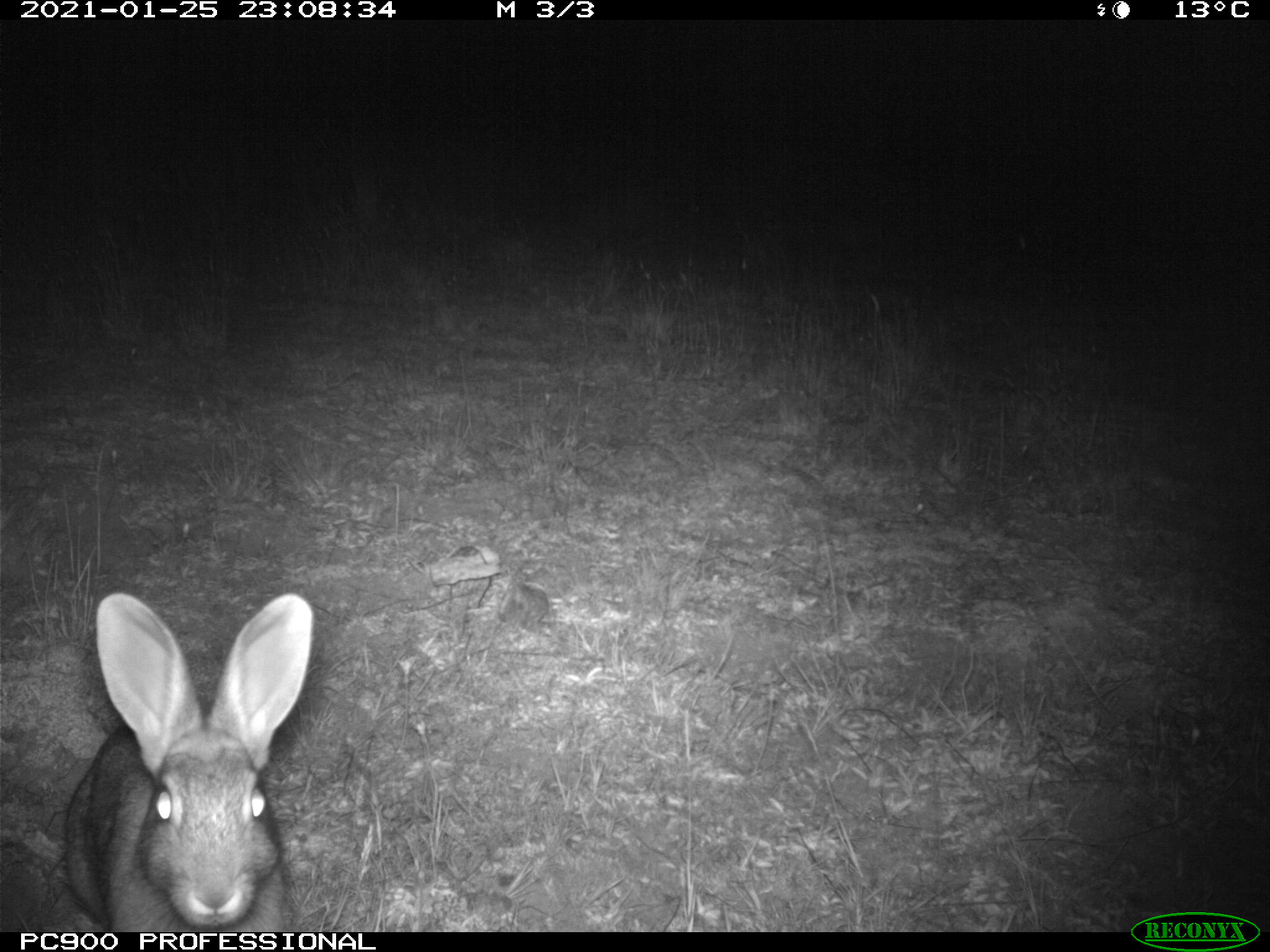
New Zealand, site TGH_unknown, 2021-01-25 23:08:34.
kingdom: Animalia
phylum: Chordata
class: Mammalia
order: Lagomorpha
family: Leporidae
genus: Oryctolagus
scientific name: Oryctolagus cuniculus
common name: european rabbit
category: rabbit